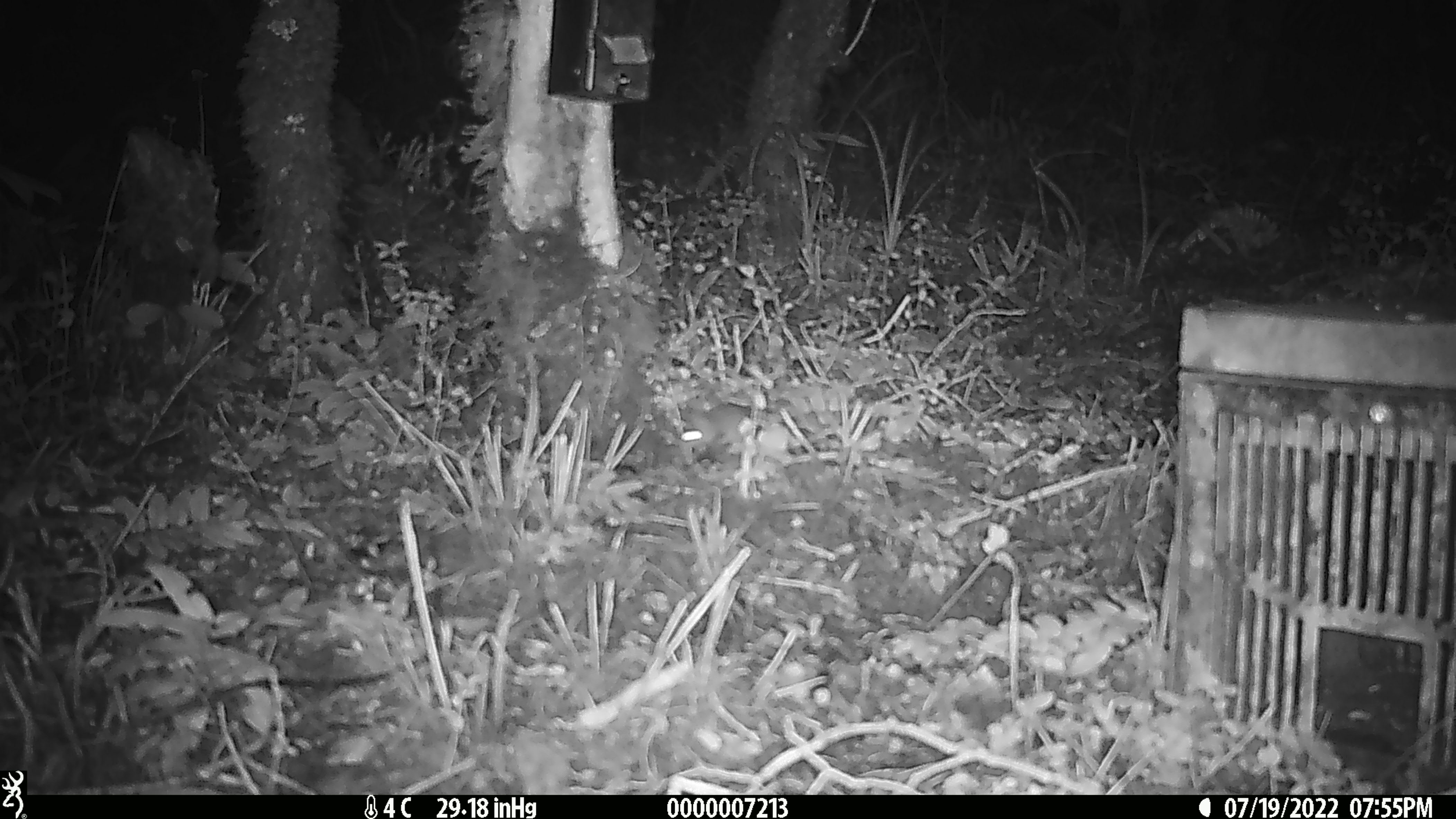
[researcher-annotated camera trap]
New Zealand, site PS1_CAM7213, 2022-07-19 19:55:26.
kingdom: Animalia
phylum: Chordata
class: Mammalia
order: Rodentia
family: Muridae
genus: Mus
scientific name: Mus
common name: mouse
Mouse (Mus).